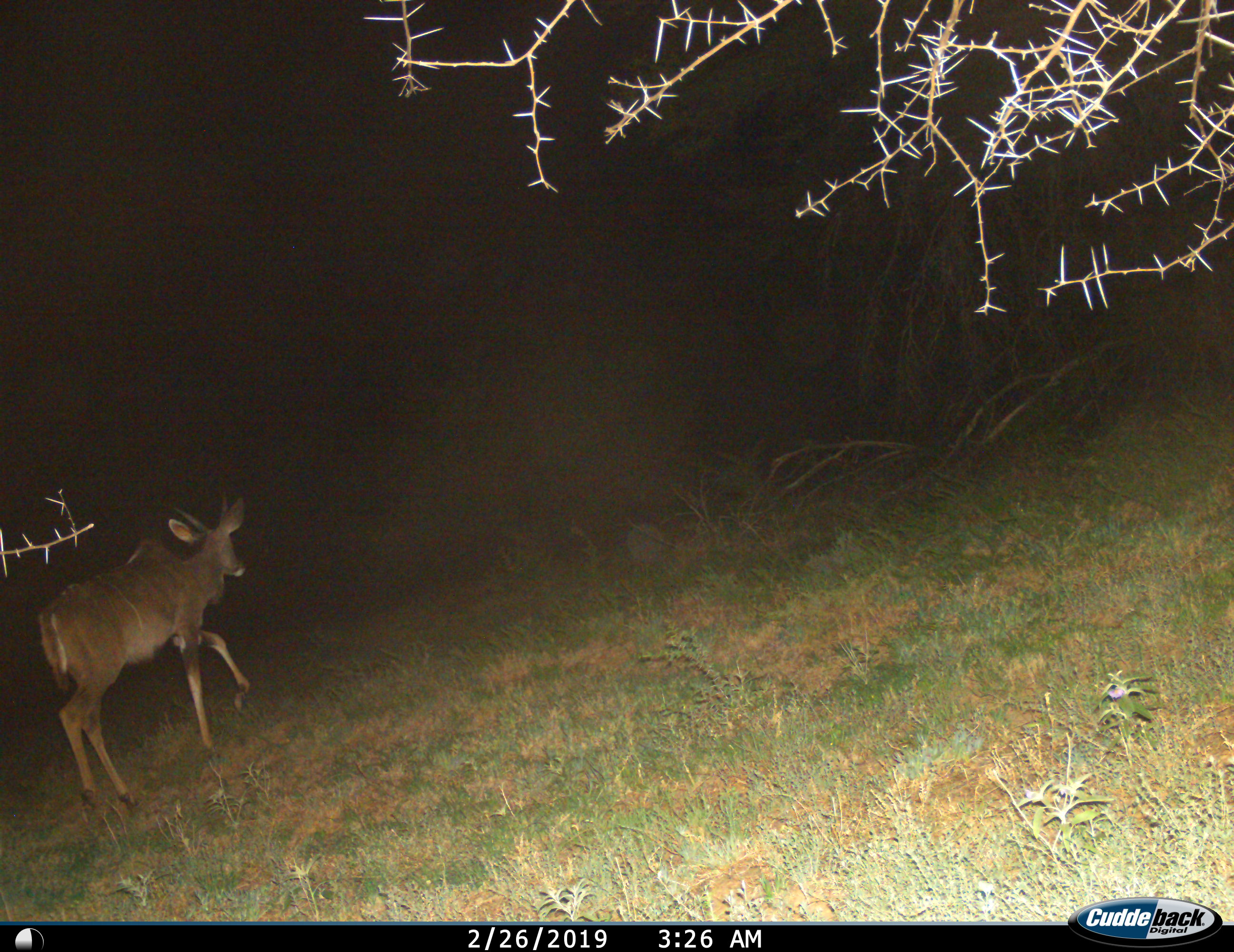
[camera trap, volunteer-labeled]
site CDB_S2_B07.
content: unidentified animal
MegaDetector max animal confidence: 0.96